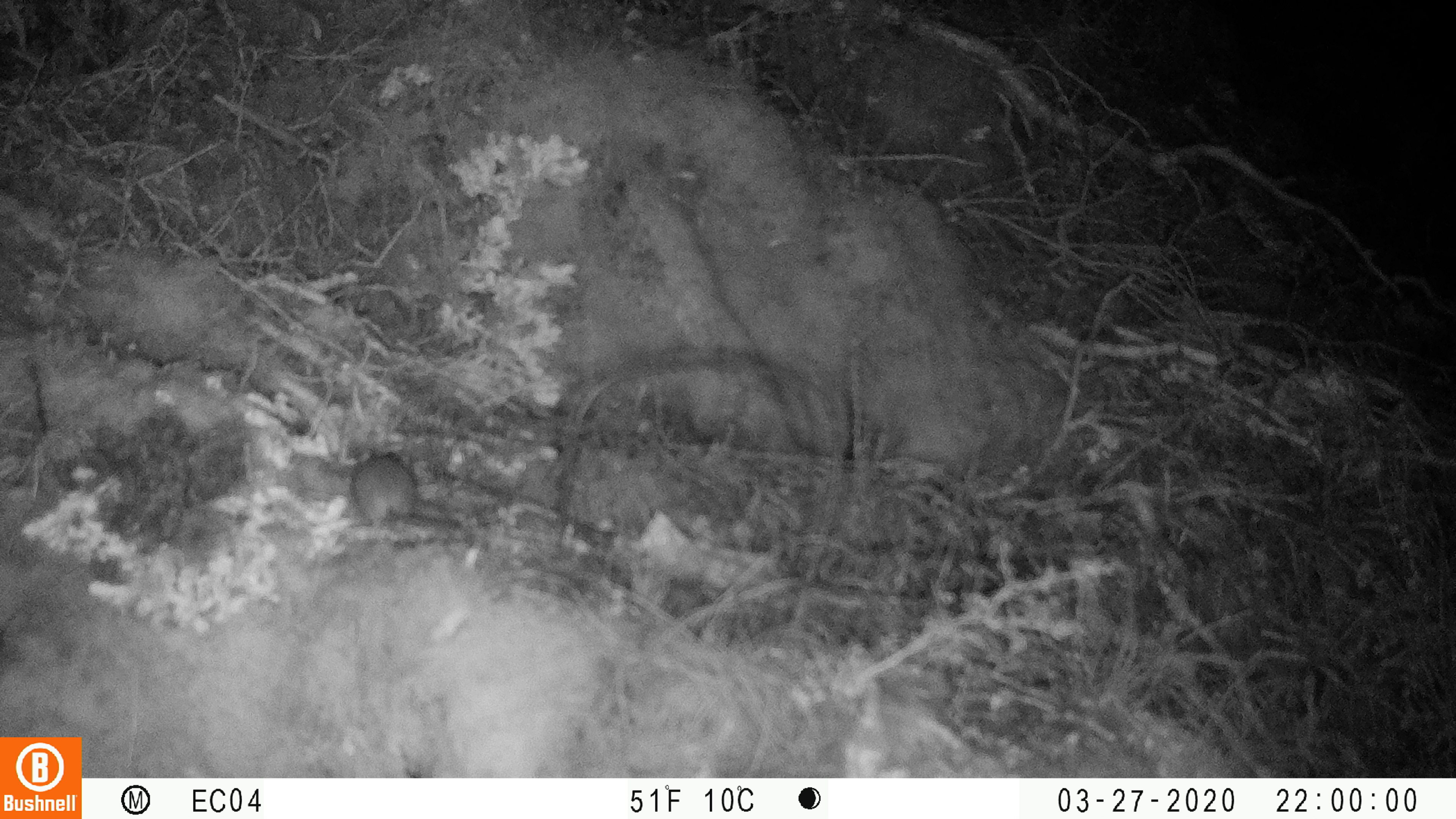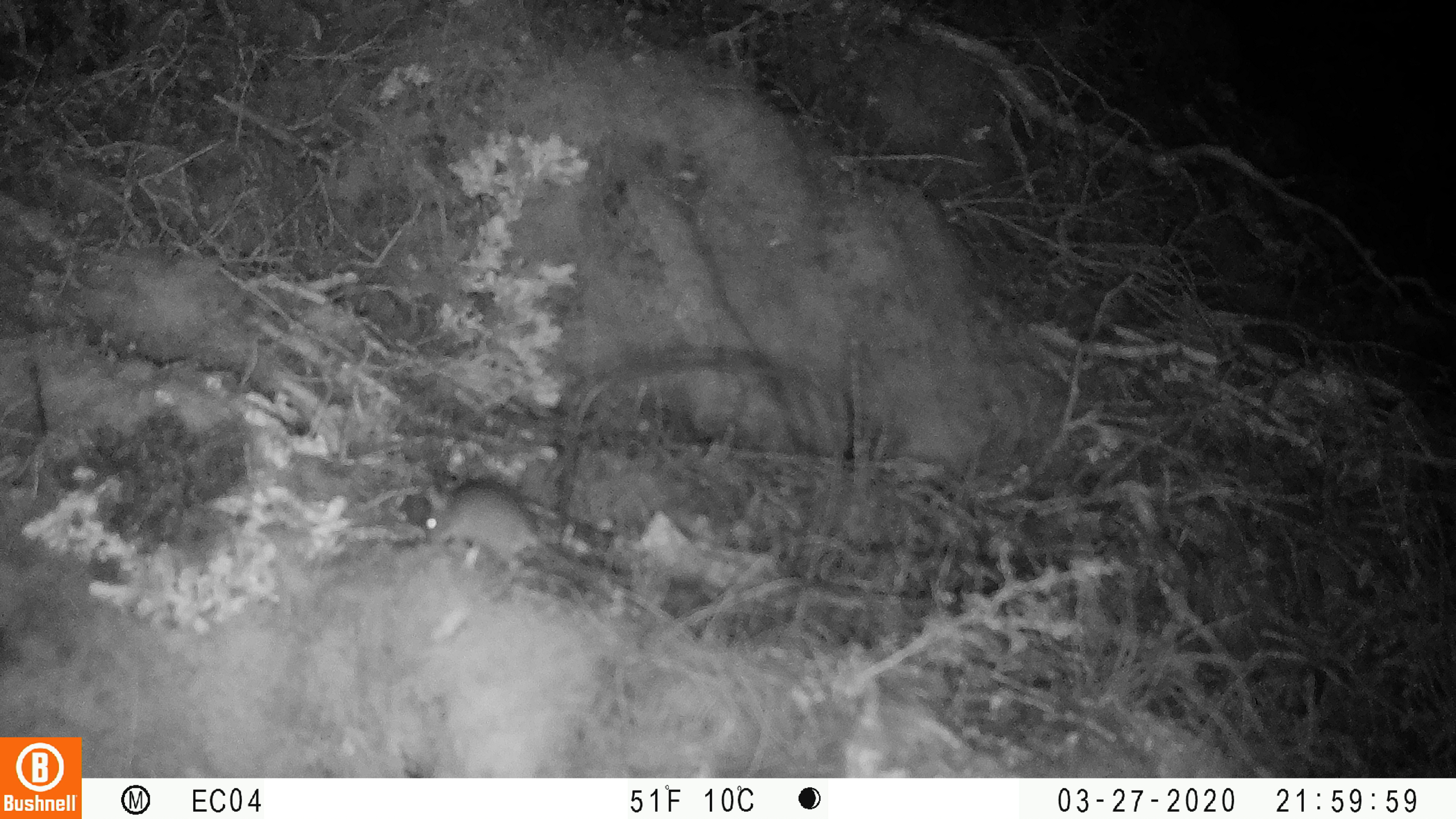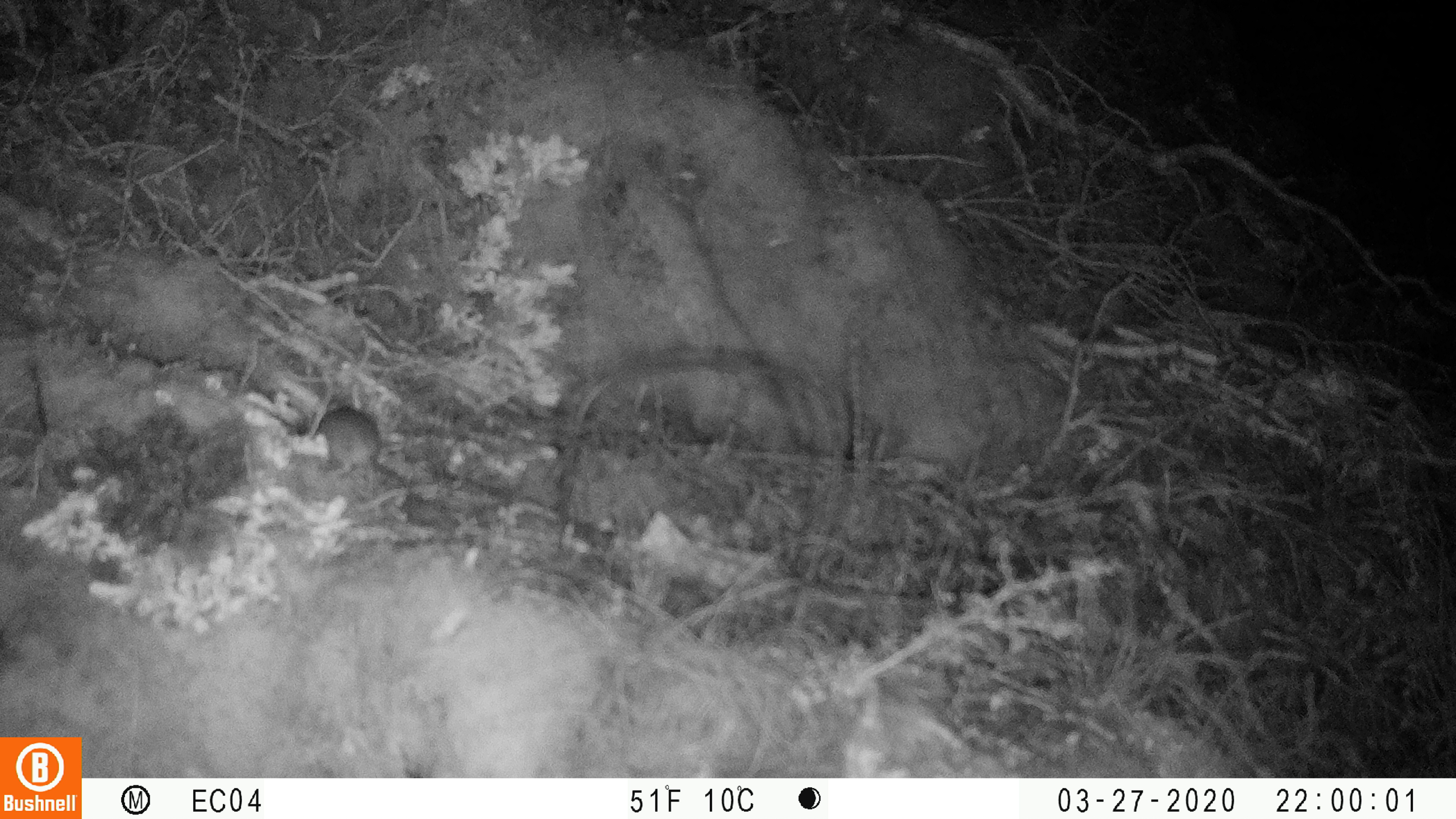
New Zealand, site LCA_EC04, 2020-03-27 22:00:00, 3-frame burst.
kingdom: Animalia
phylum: Chordata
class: Mammalia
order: Rodentia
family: Muridae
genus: Mus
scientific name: Mus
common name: mouse